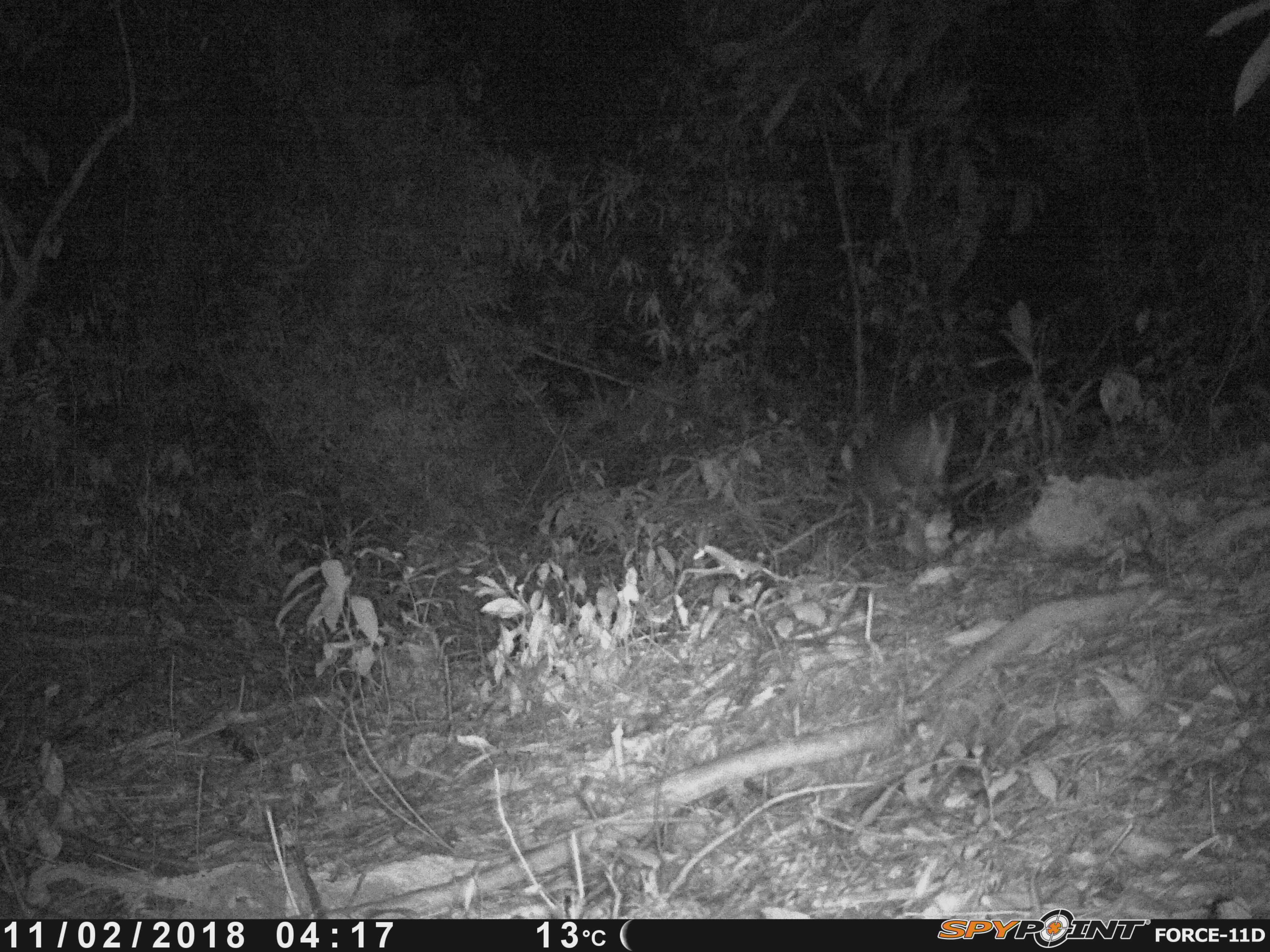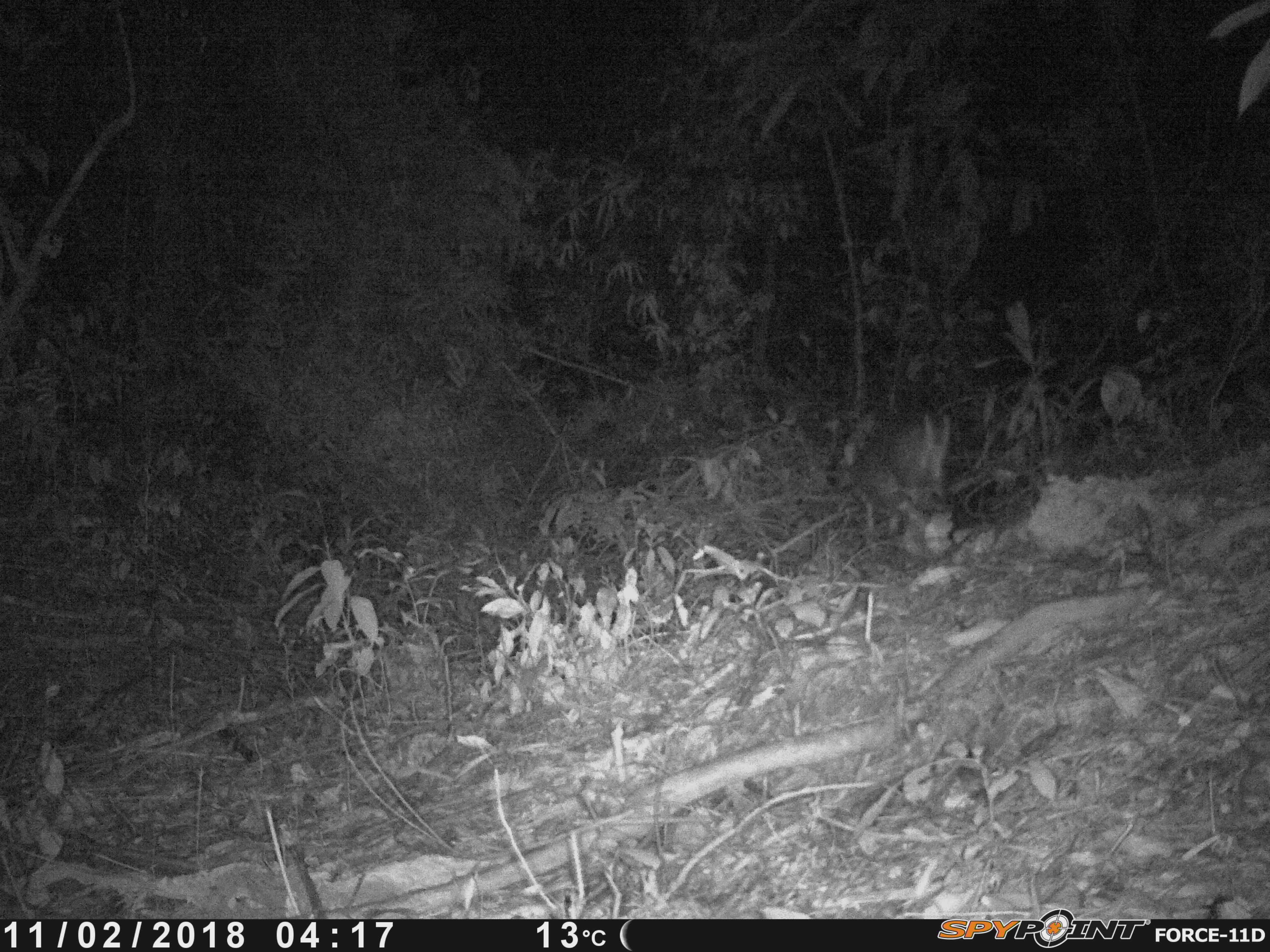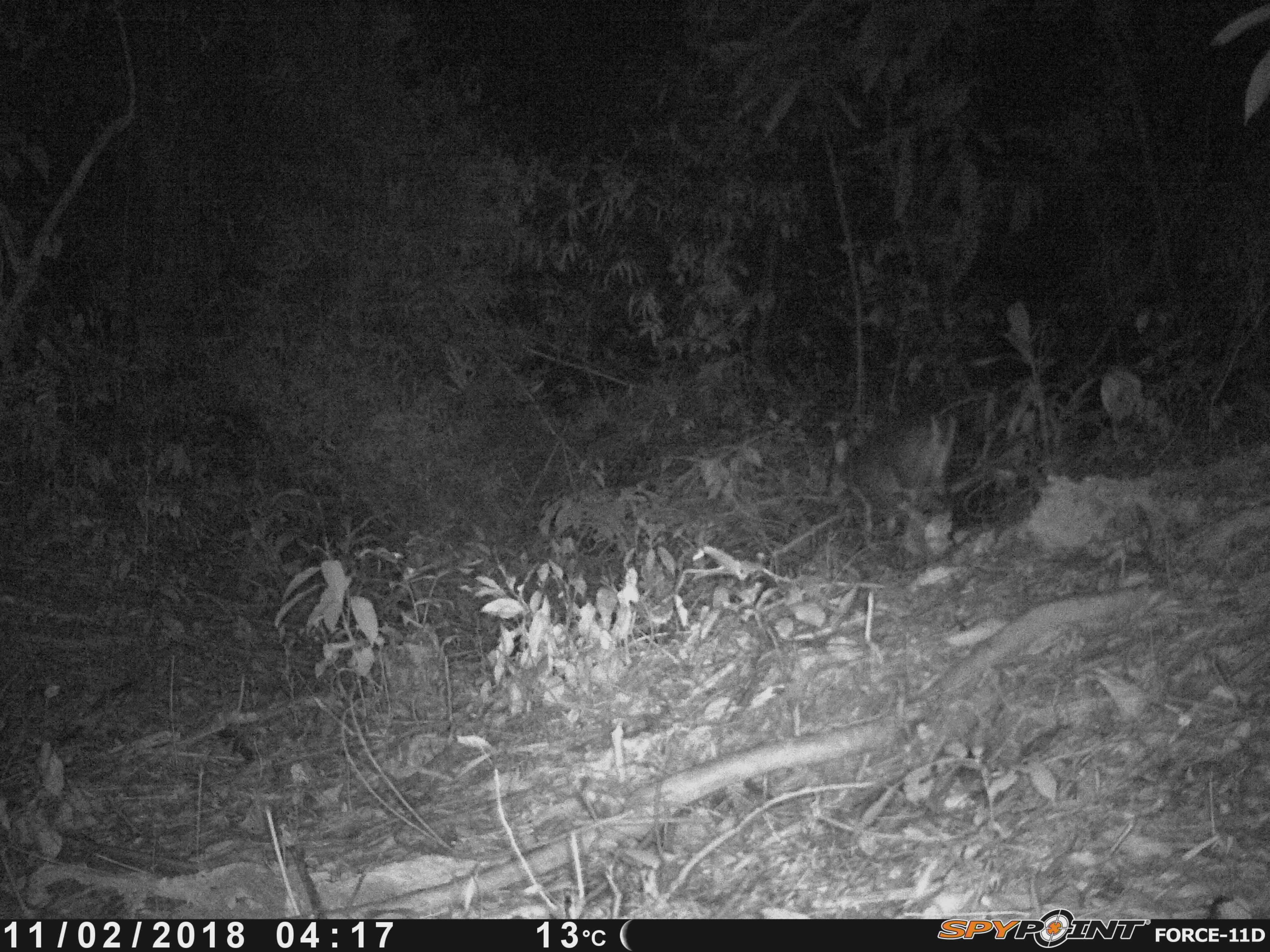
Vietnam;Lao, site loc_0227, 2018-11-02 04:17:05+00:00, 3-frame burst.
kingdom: Animalia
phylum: Chordata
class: Mammalia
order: Artiodactyla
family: Cervidae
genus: Muntiacus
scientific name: Muntiacus vuquangensis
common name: large-antlered muntjac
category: large antlered muntjac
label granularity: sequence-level